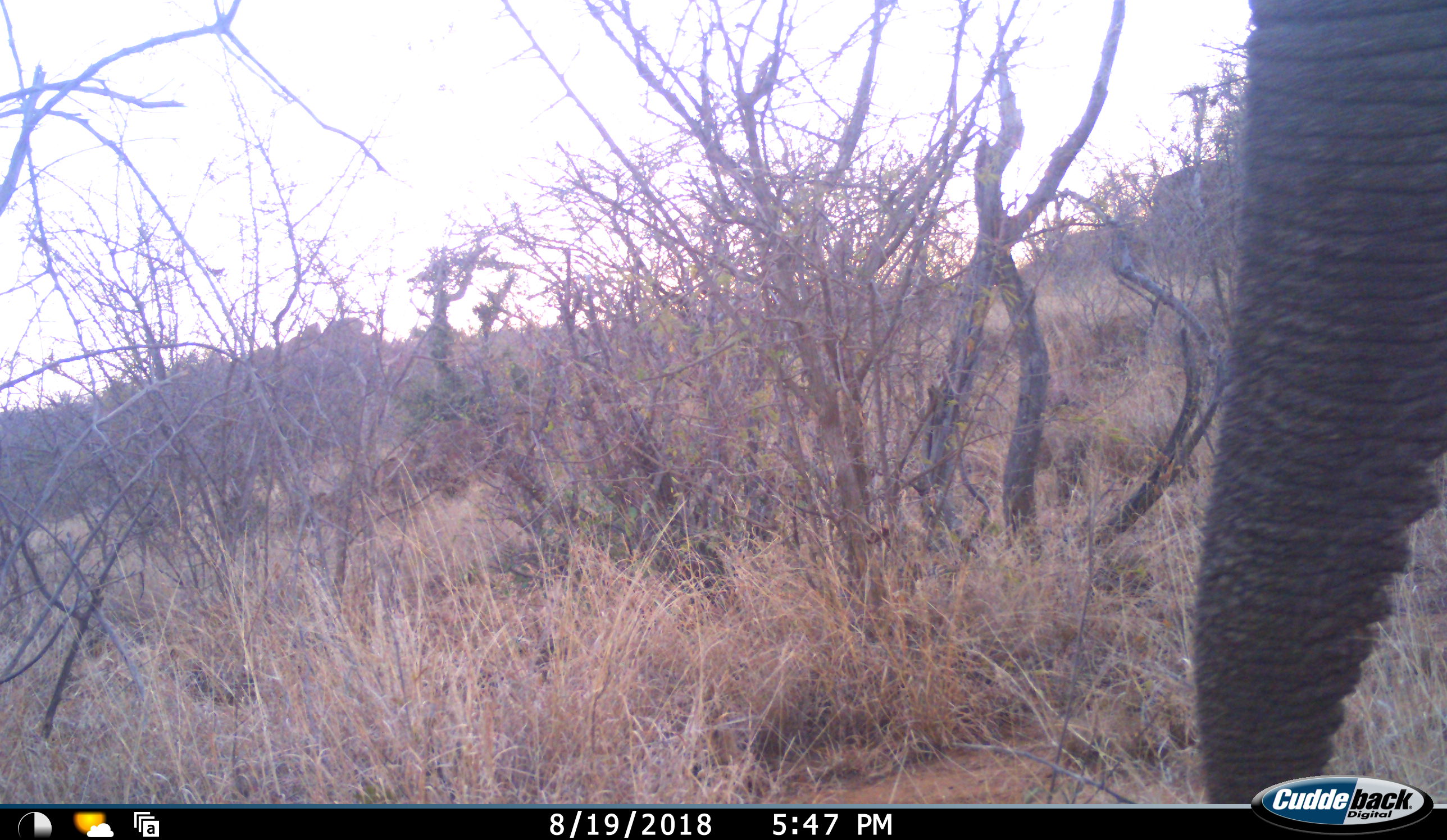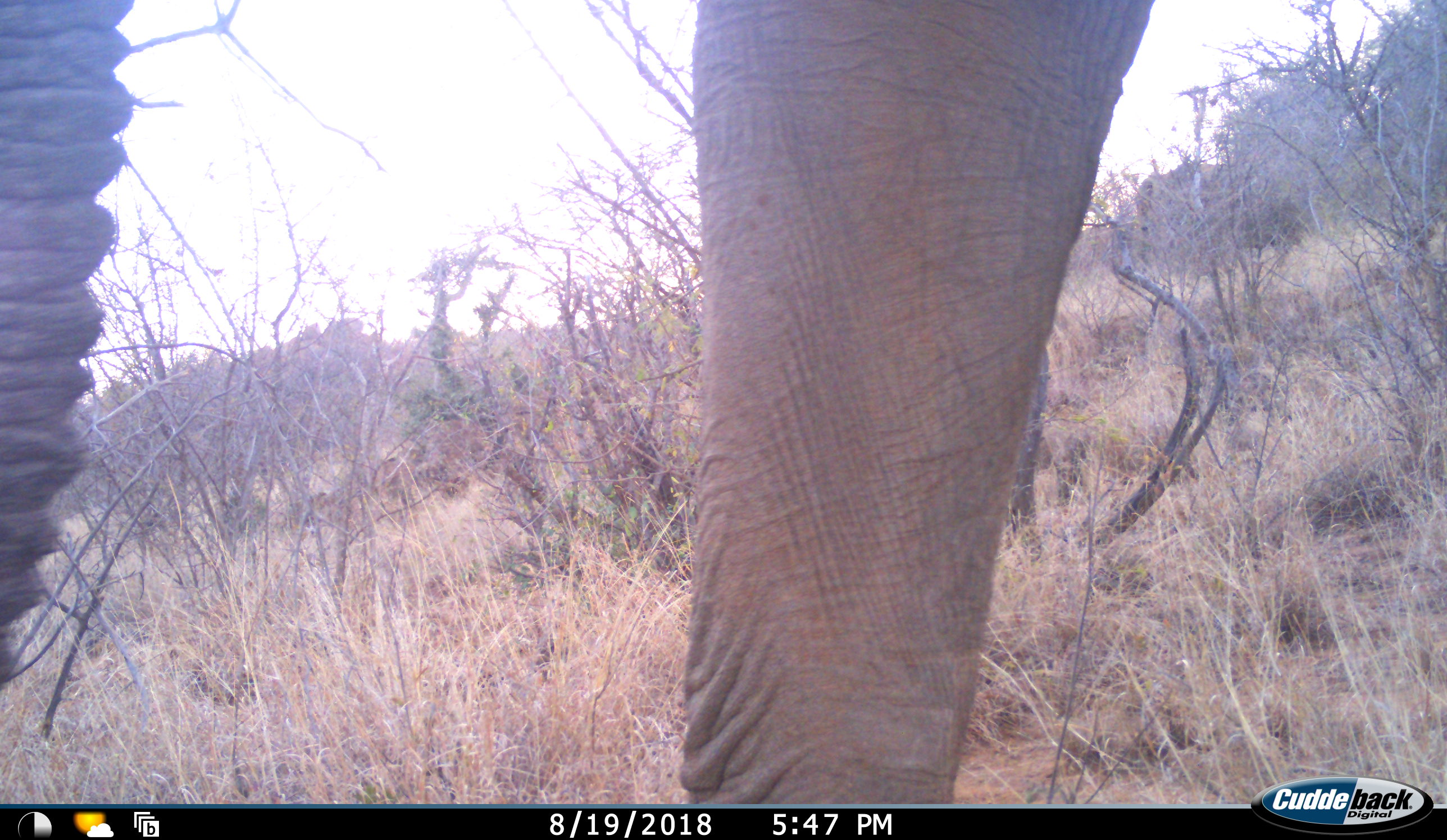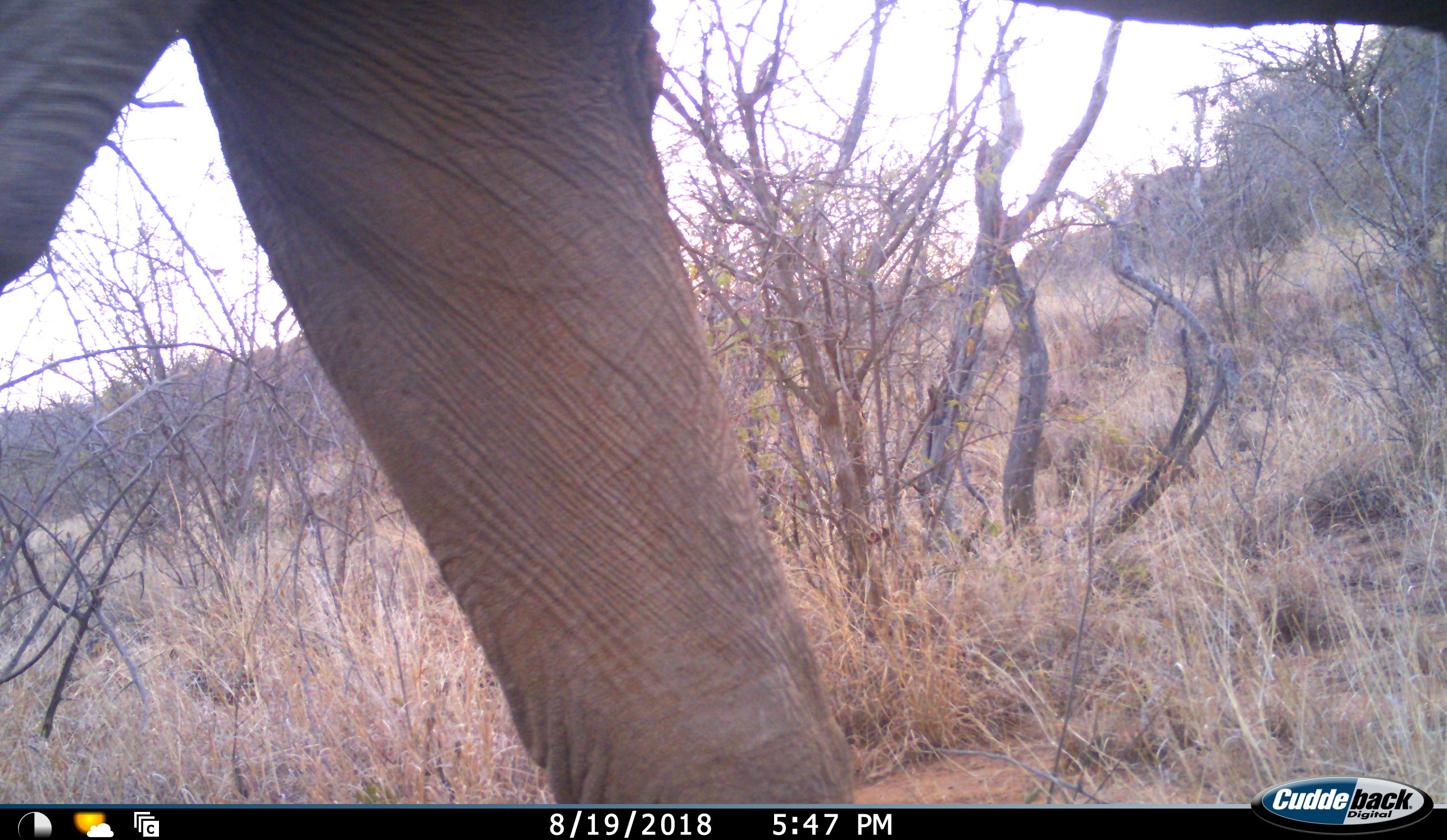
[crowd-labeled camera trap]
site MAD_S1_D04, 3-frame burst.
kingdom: Animalia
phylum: Chordata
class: Mammalia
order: Proboscidea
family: Elephantidae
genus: Loxodonta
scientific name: Loxodonta africana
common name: african bush elephant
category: elephant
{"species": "elephant (african bush elephant) (Loxodonta africana)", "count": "1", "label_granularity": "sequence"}